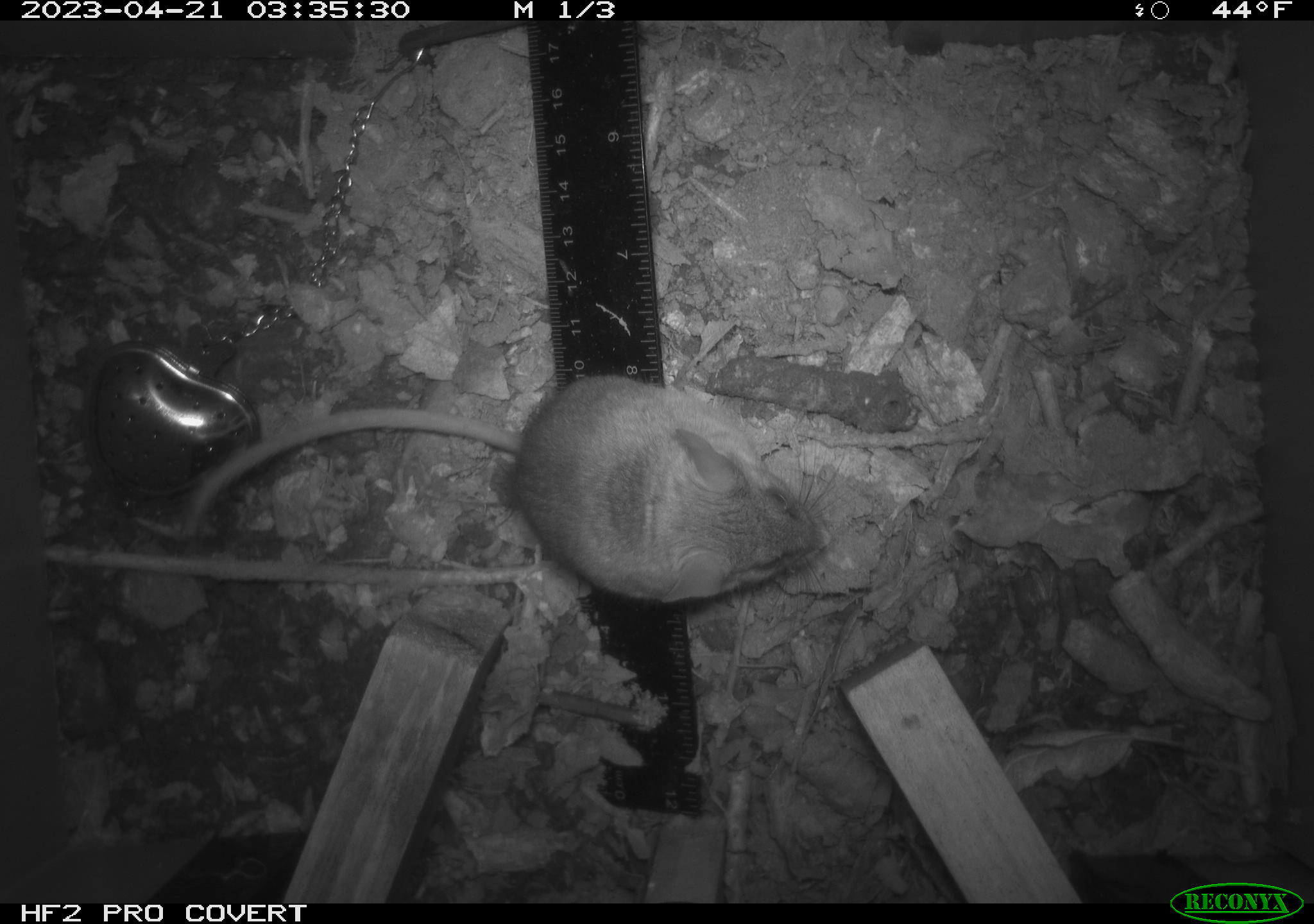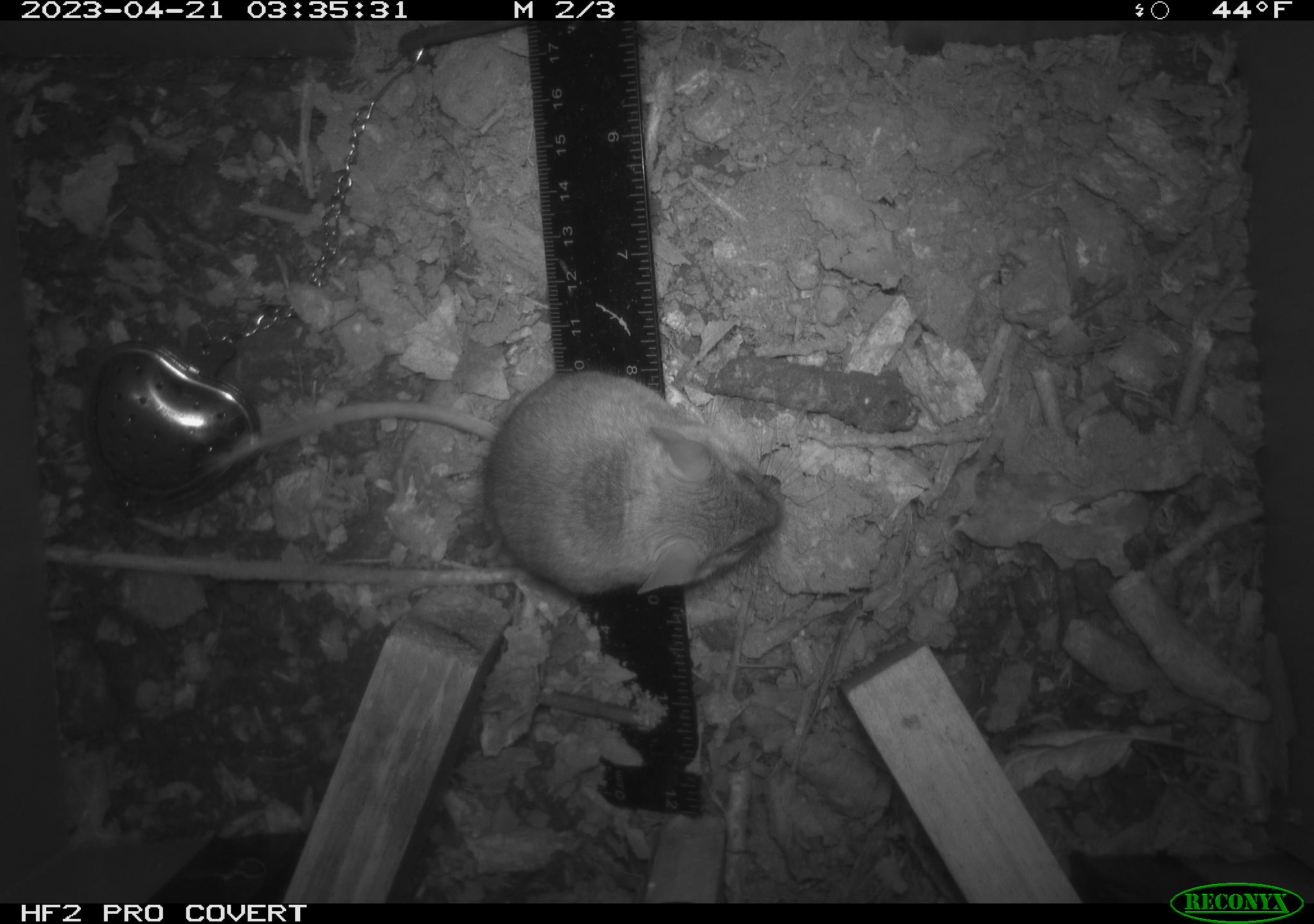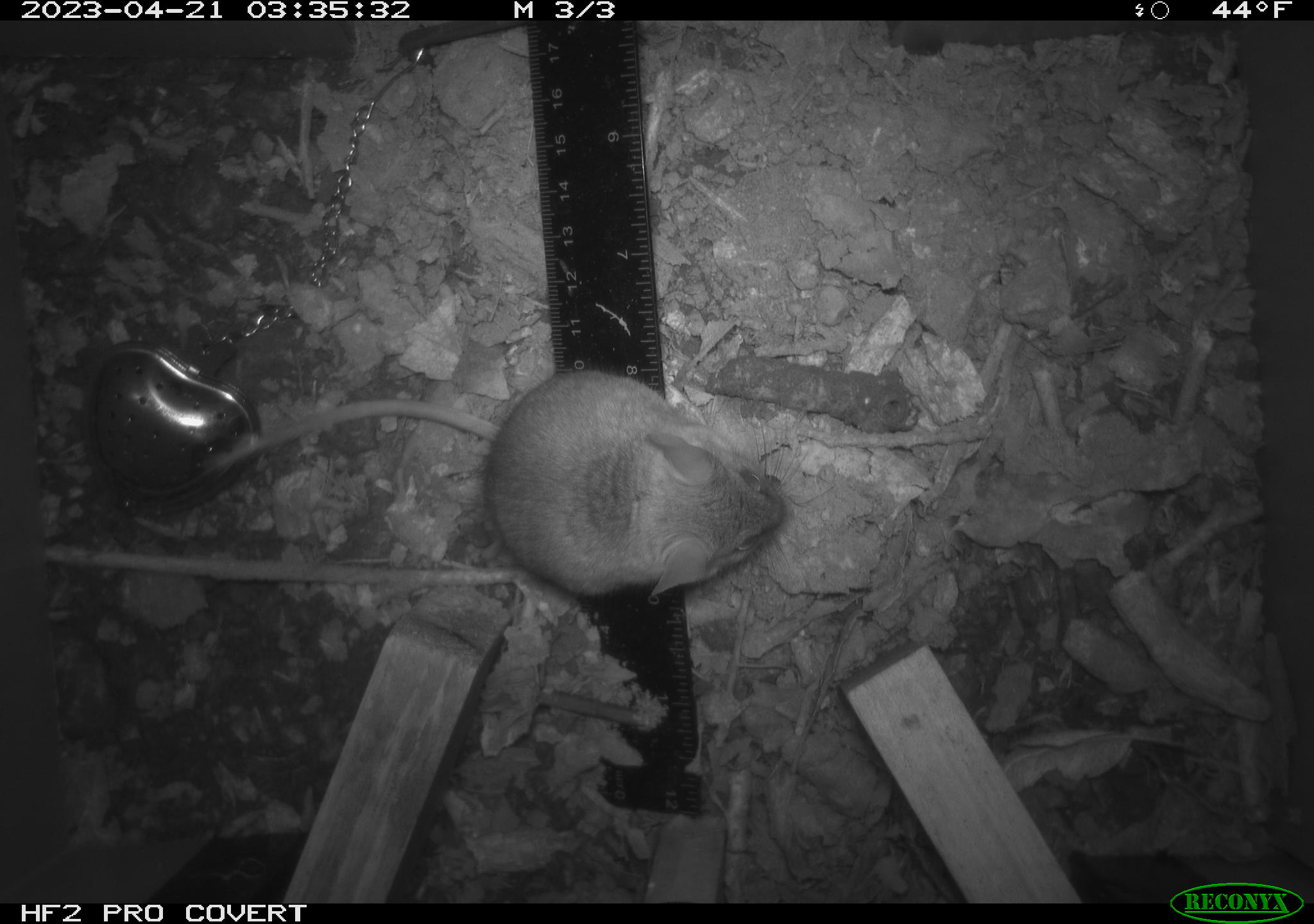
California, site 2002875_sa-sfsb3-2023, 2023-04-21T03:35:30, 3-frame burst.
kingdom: Animalia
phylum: Chordata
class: Mammalia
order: Rodentia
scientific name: Rodentia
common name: mouse species